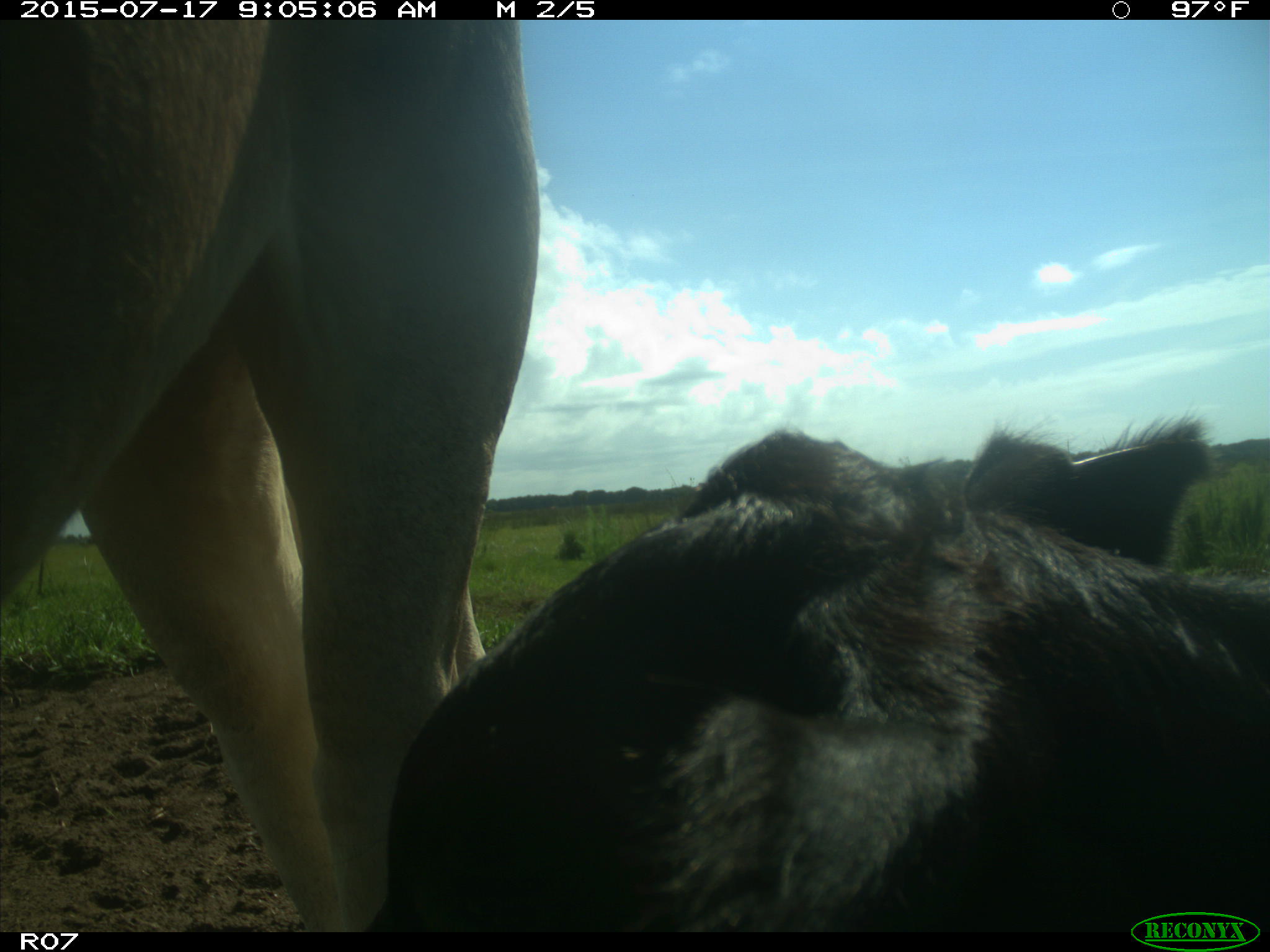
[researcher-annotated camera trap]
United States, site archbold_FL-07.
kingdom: Animalia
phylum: Chordata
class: Mammalia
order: Artiodactyla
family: Bovidae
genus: Bos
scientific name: Bos taurus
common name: domestic cow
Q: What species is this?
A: Bos taurus (domestic cow).